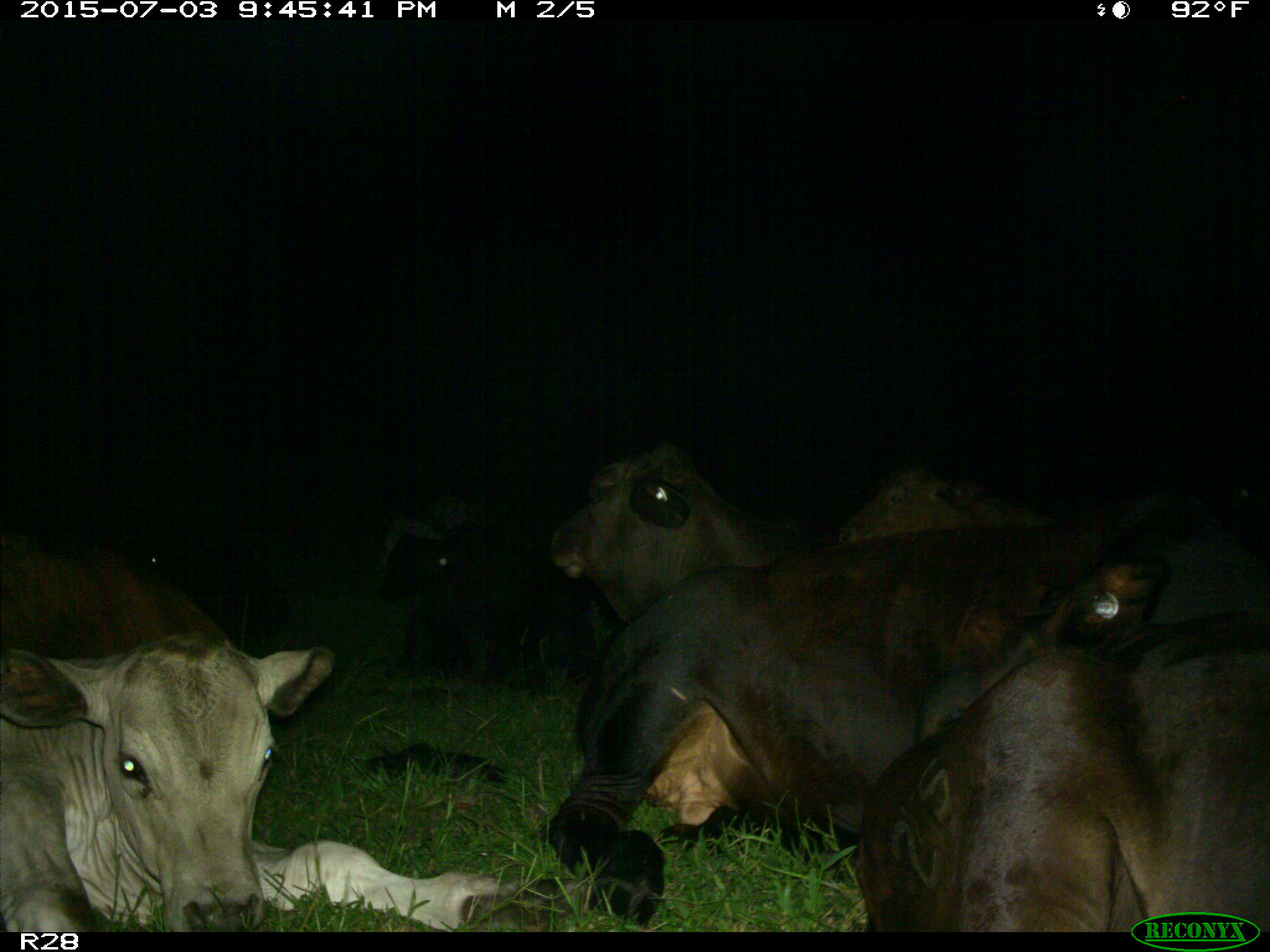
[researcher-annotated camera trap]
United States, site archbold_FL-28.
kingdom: Animalia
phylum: Chordata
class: Mammalia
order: Artiodactyla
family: Bovidae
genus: Bos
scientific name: Bos taurus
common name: domestic cow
Bos taurus (domestic cow).